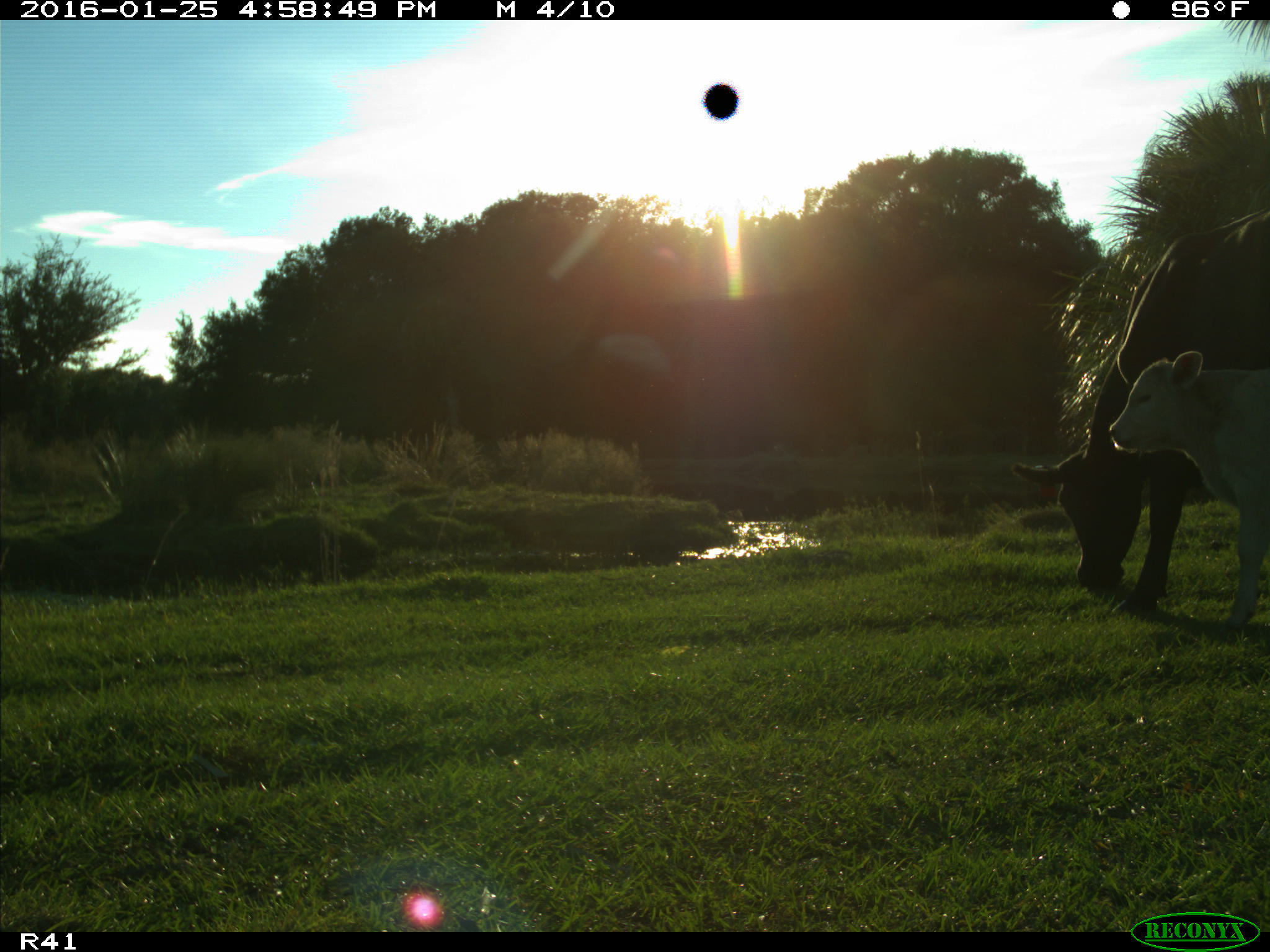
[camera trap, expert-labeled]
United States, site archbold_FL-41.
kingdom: Animalia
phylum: Chordata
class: Mammalia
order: Artiodactyla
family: Bovidae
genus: Bos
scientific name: Bos taurus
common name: domestic cow